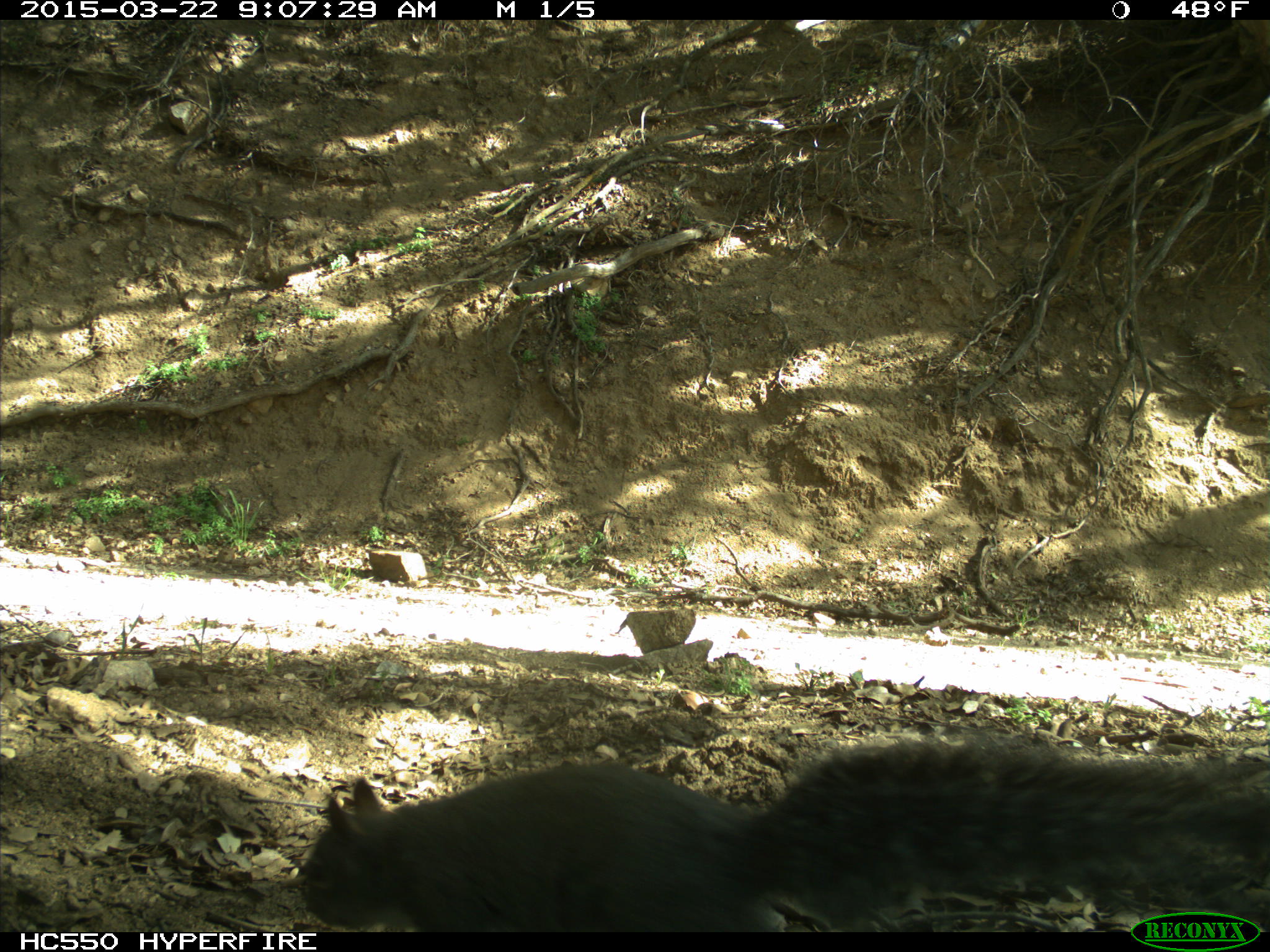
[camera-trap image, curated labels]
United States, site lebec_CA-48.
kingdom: Animalia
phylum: Chordata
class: Mammalia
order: Rodentia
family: Sciuridae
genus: Sciurus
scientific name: Sciurus carolinensis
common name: eastern gray squirrel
Sciurus carolinensis (eastern gray squirrel).